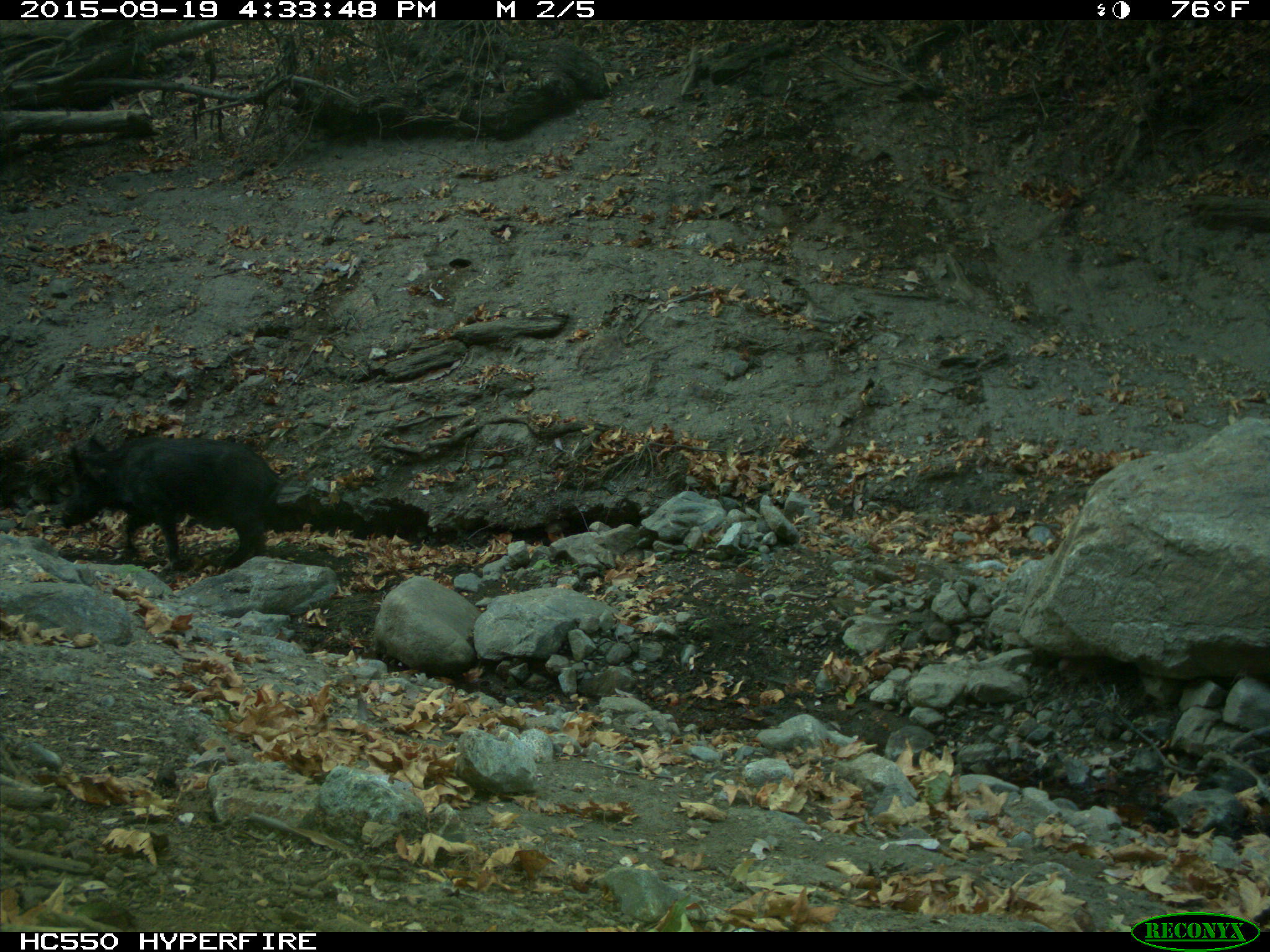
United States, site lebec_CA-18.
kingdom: Animalia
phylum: Chordata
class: Mammalia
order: Artiodactyla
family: Suidae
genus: Sus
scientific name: Sus scrofa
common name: wild boar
Sus scrofa (wild boar).